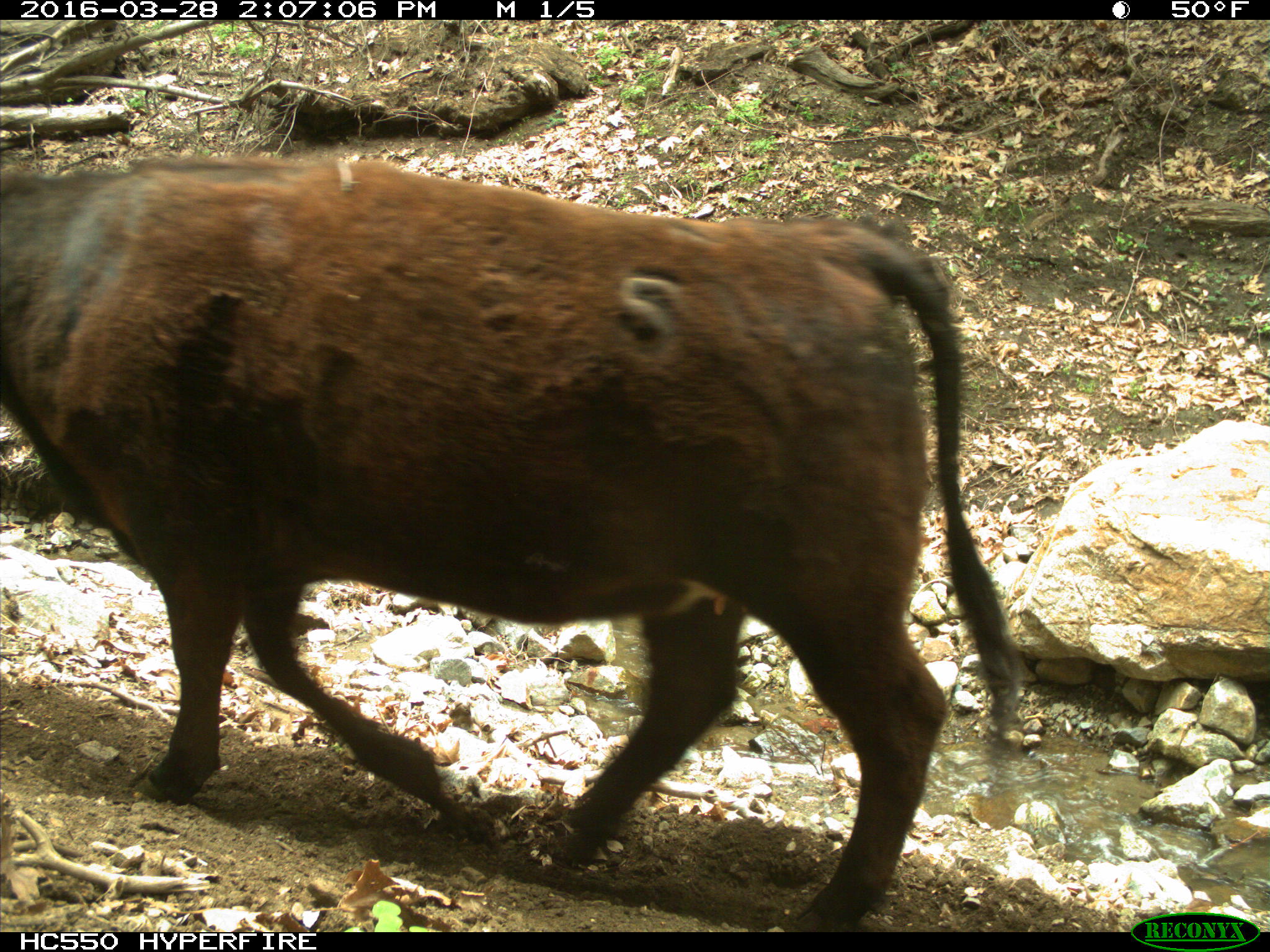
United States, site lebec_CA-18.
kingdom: Animalia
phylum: Chordata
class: Mammalia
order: Artiodactyla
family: Bovidae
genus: Bos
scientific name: Bos taurus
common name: domestic cow